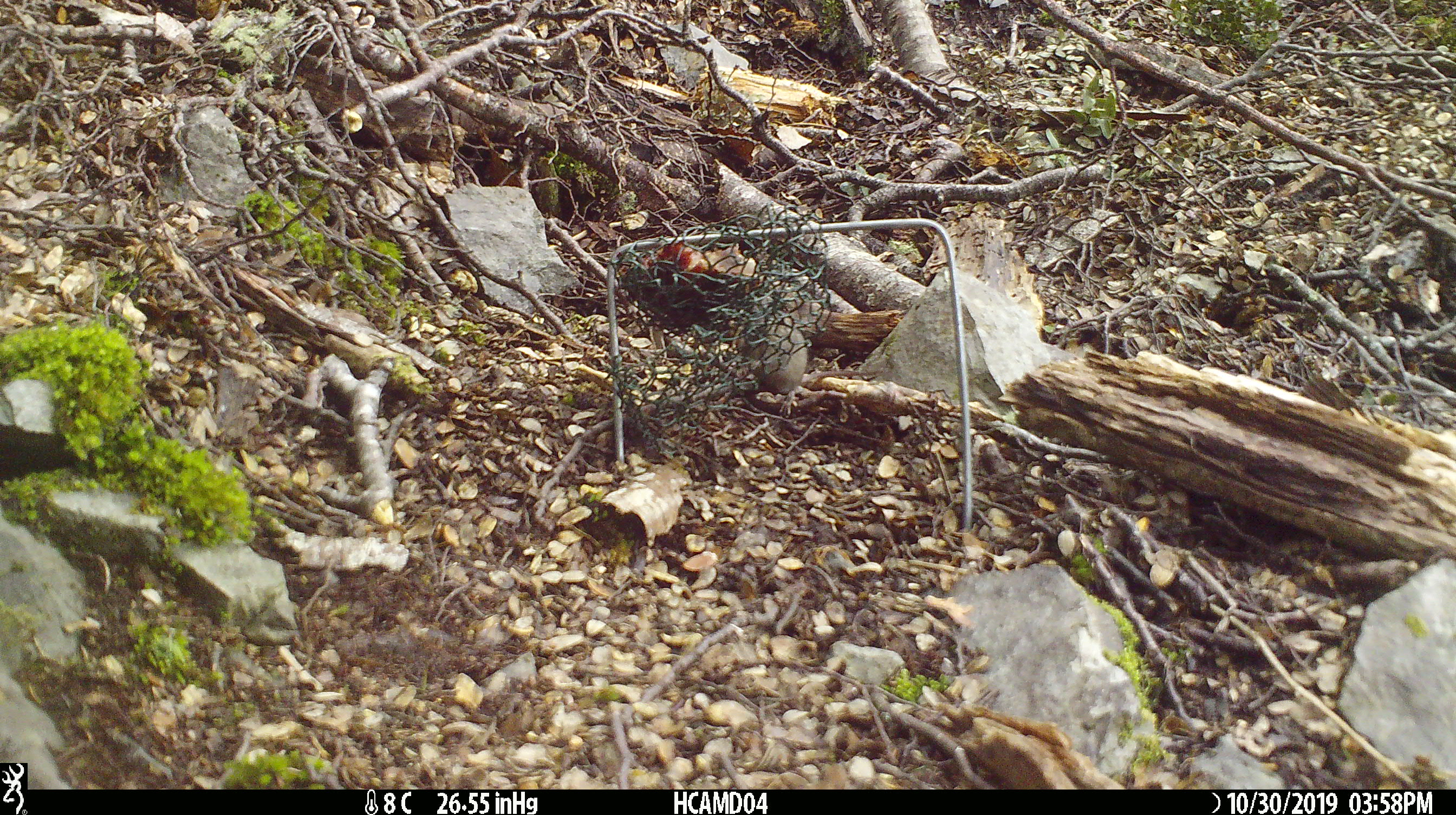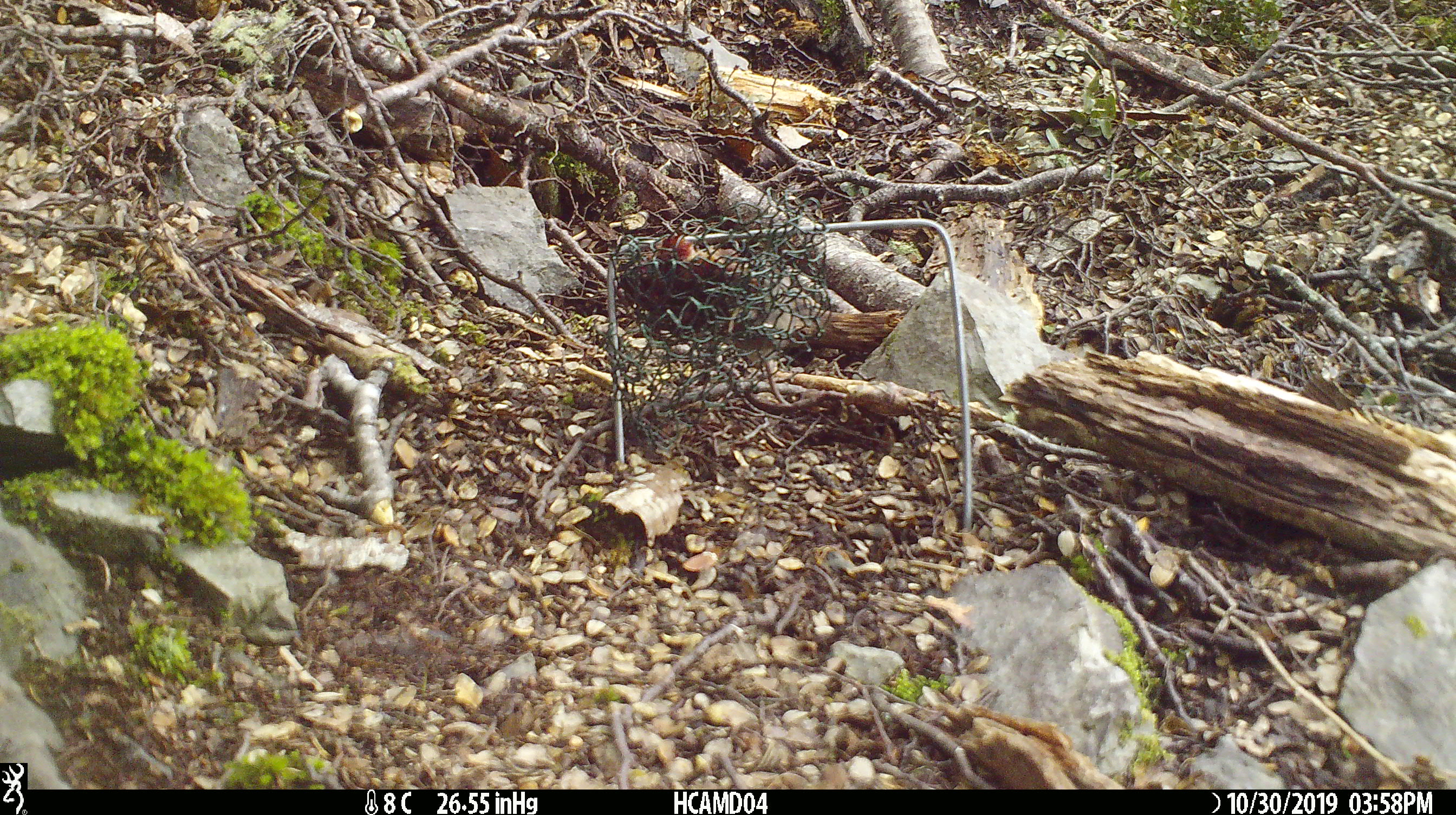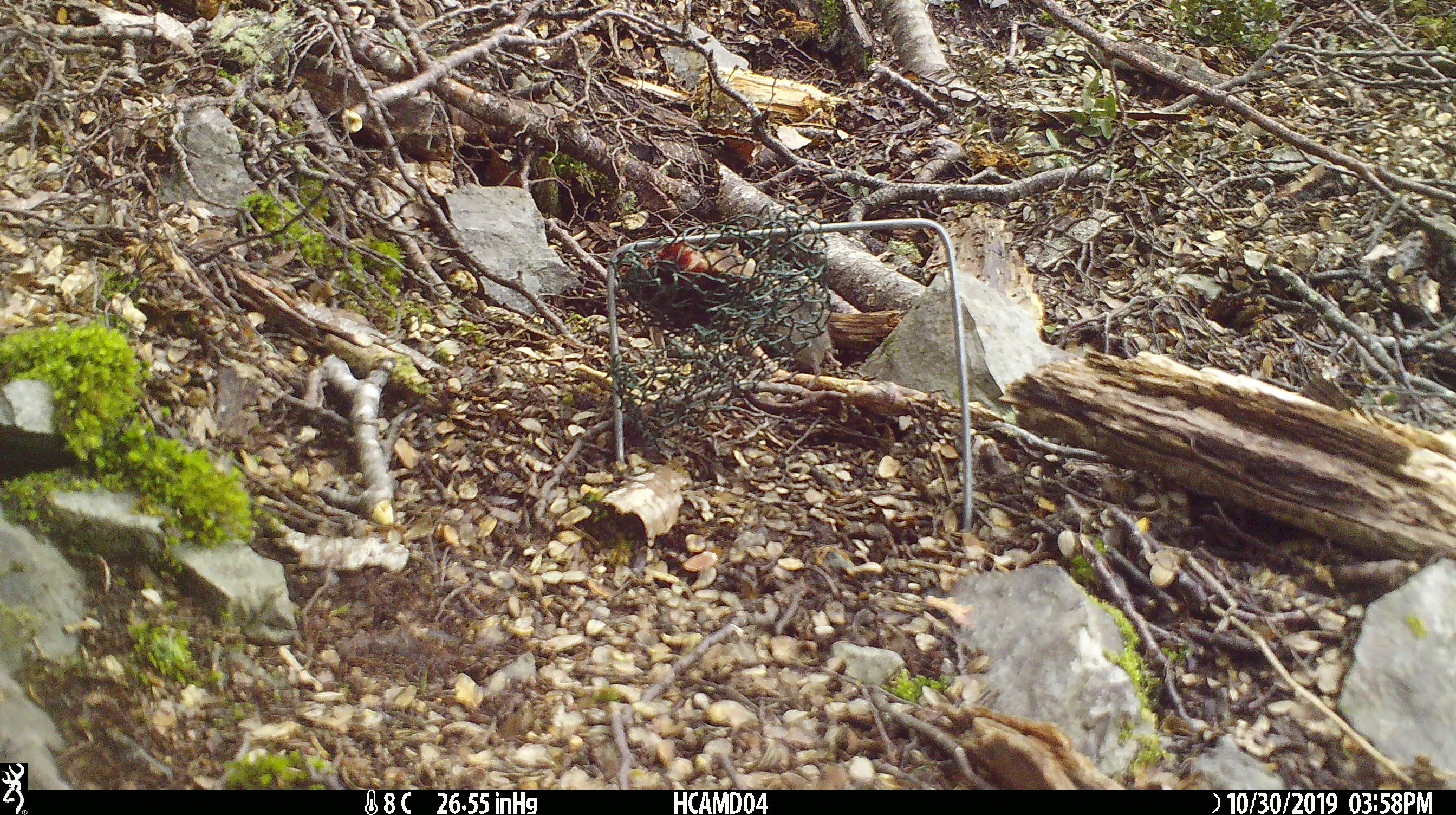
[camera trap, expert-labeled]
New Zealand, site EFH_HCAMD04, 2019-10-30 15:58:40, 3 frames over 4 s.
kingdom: Animalia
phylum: Chordata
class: Mammalia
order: Rodentia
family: Muridae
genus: Mus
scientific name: Mus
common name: mouse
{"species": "mouse (Mus)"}